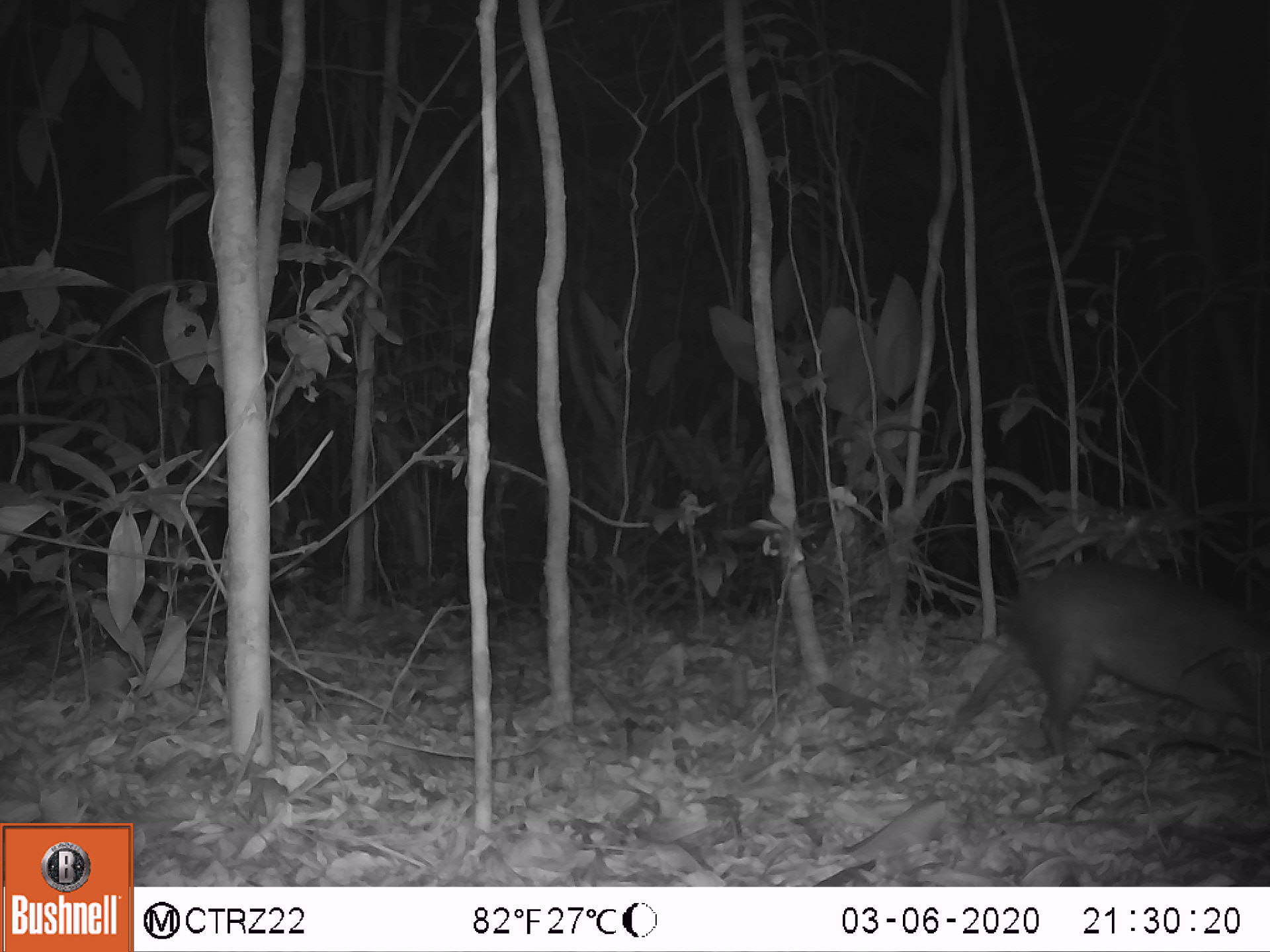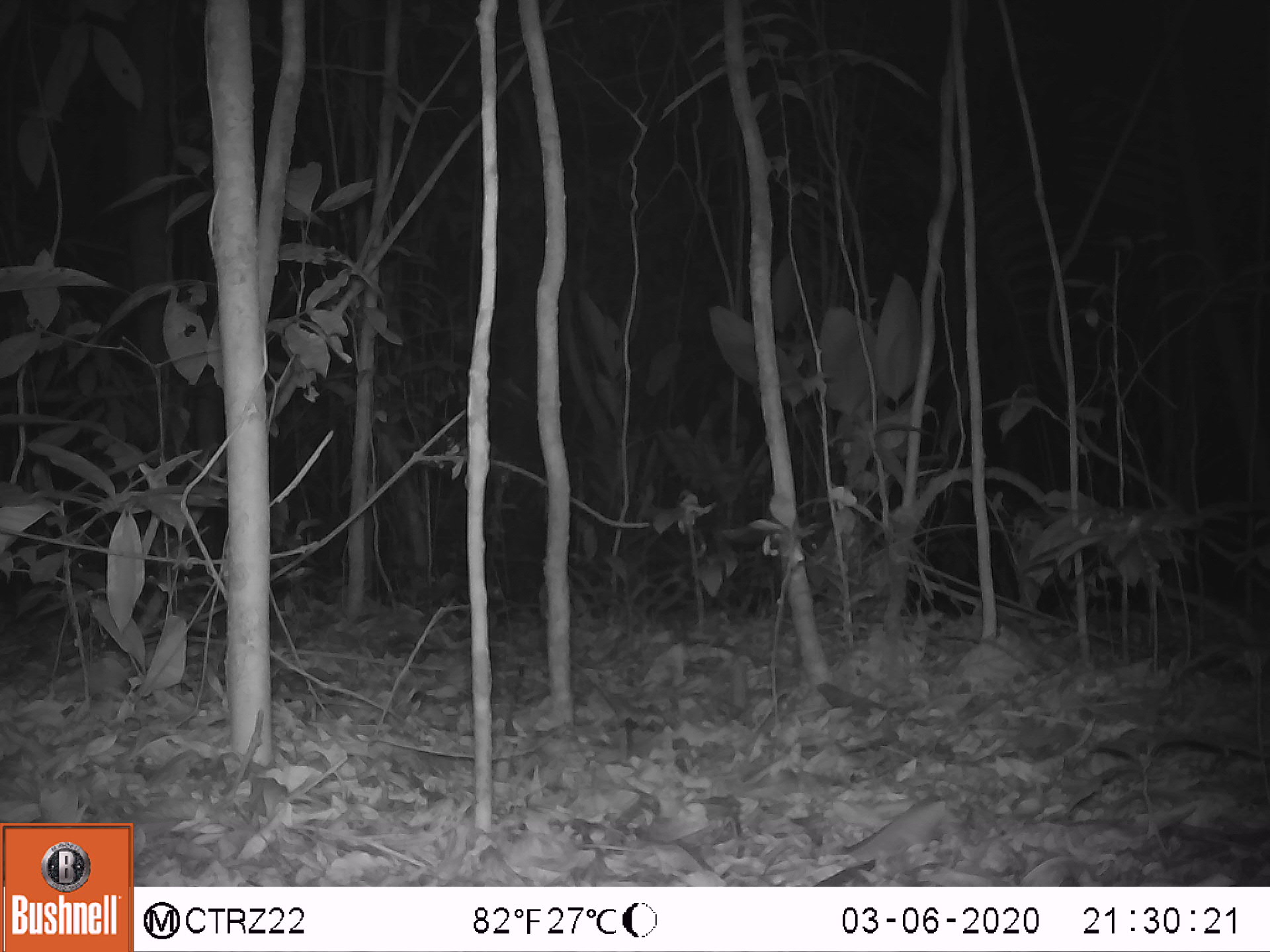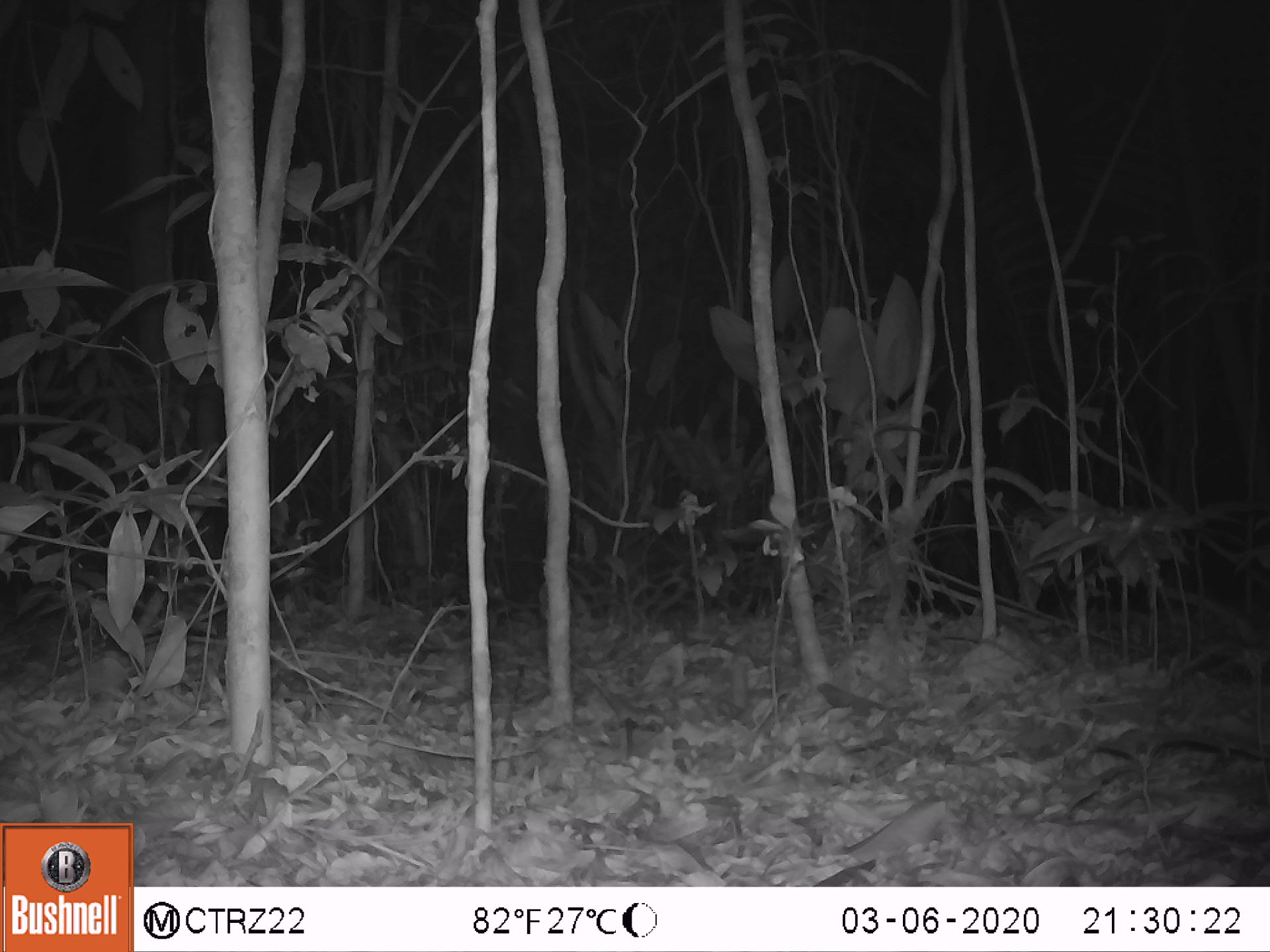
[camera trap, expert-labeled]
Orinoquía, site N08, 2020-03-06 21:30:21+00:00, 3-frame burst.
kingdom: Animalia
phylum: Chordata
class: Mammalia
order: Rodentia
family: Dasyproctidae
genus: Dasyprocta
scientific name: Dasyprocta fuliginosa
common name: black agouti